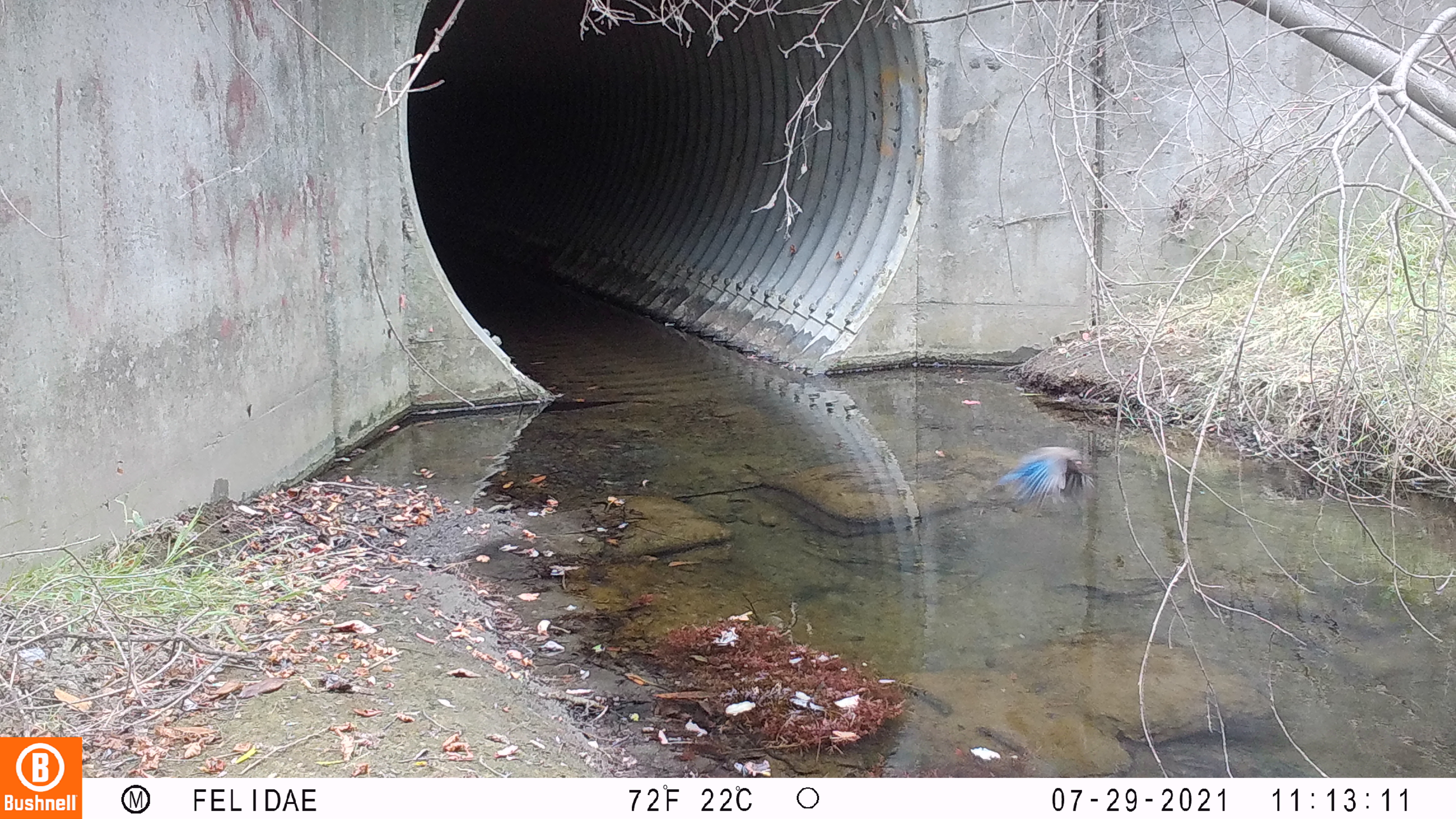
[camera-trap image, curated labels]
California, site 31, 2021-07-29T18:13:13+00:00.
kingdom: Animalia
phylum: Chordata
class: Aves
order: Passeriformes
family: Corvidae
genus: Cyanocitta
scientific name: Cyanocitta stelleri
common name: steller's jay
Steller's jay (Cyanocitta stelleri).